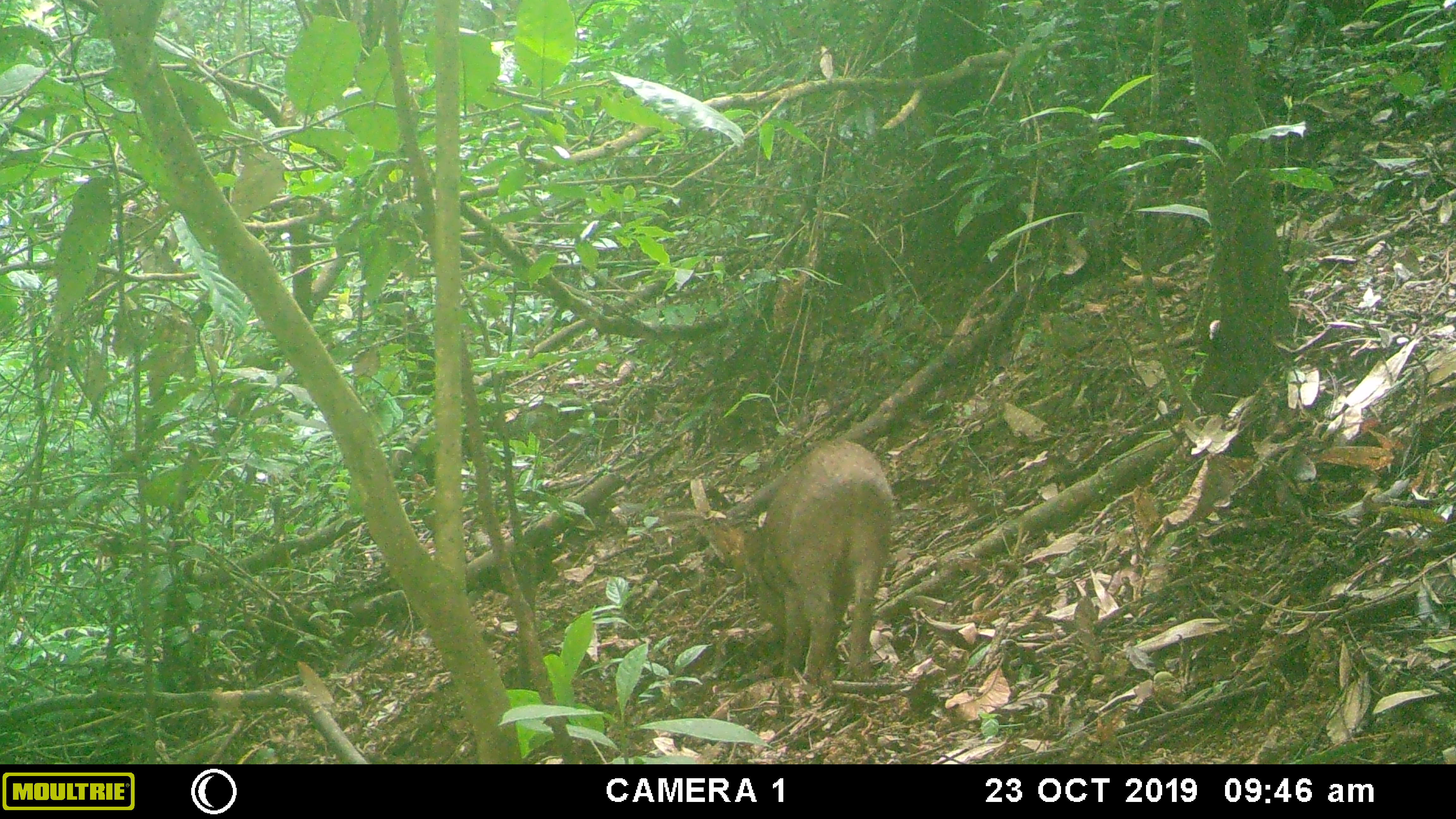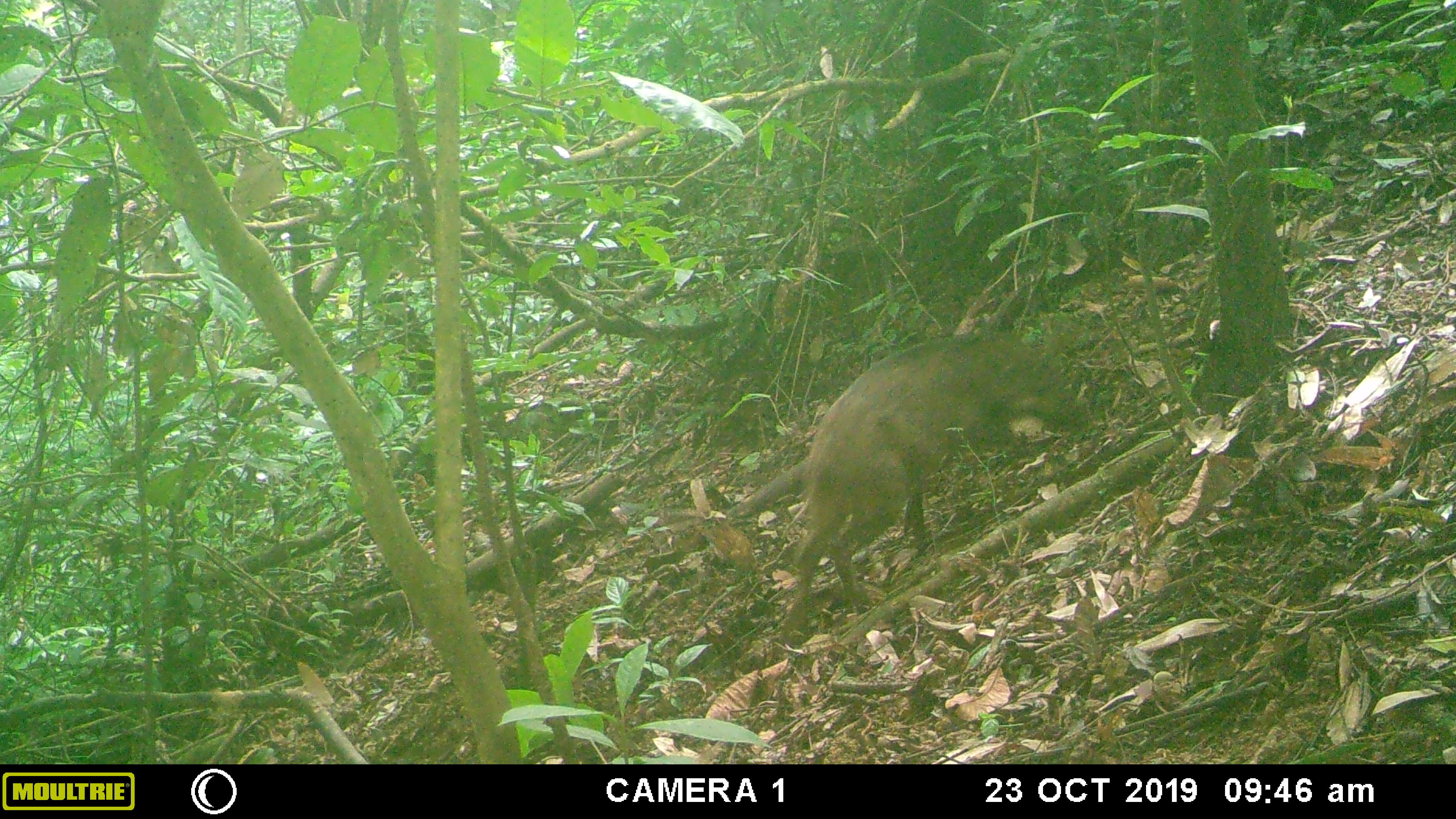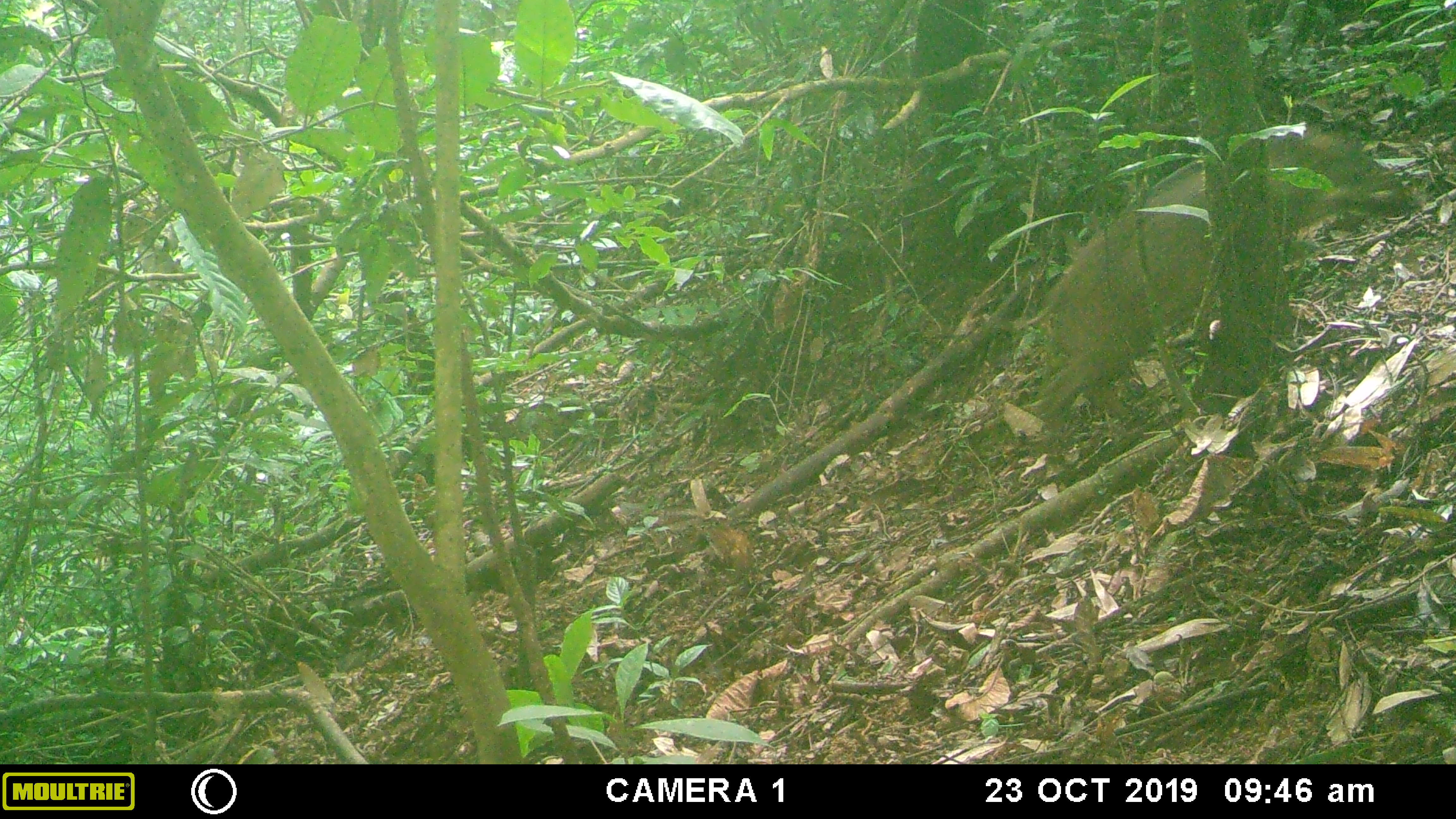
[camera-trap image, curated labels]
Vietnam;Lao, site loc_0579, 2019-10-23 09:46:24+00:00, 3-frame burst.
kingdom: Animalia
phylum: Chordata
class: Mammalia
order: Artiodactyla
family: Suidae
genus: Sus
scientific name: Sus scrofa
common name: eurasian wild pig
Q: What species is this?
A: Eurasian wild pig (Sus scrofa).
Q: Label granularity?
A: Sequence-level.